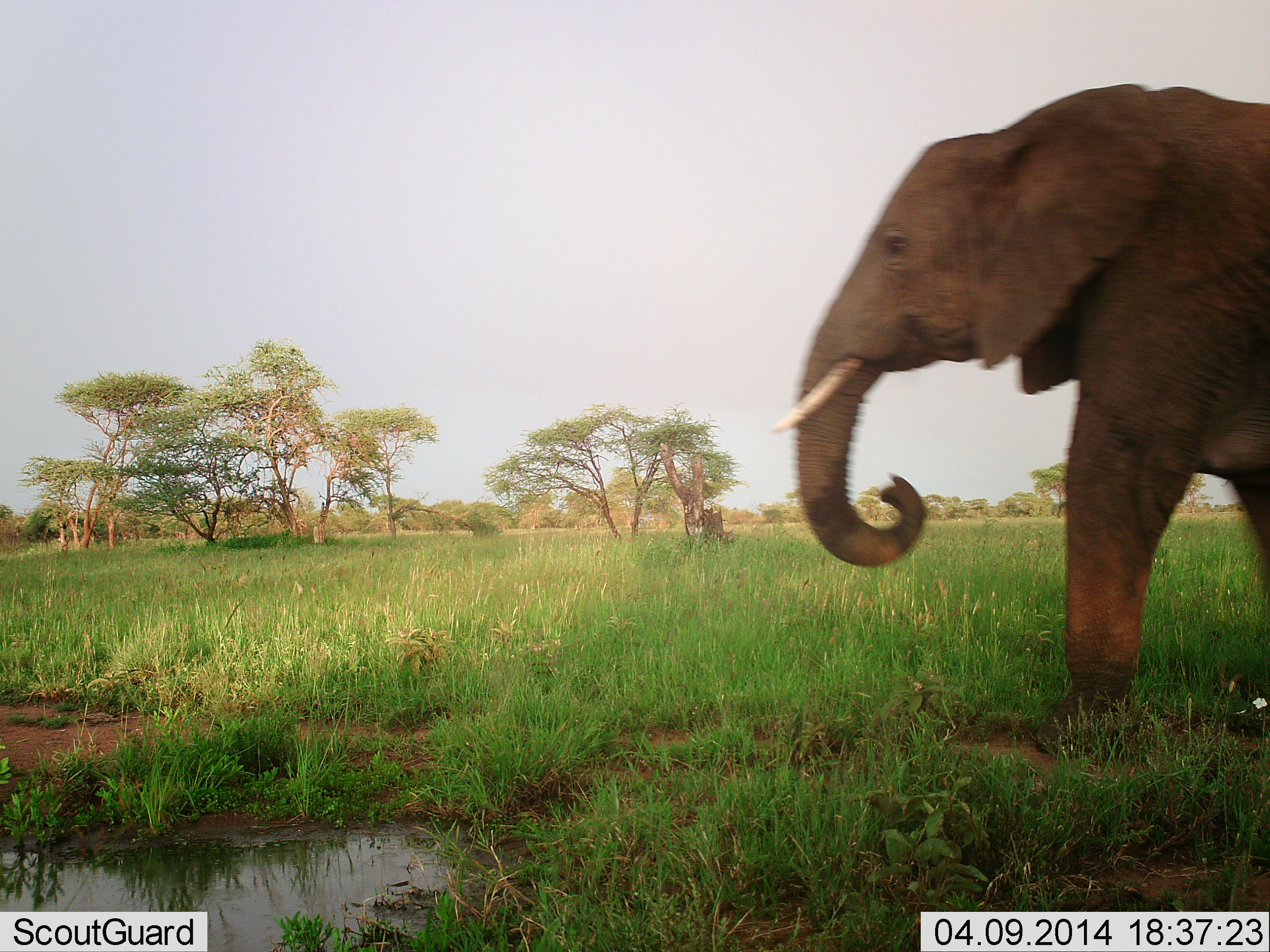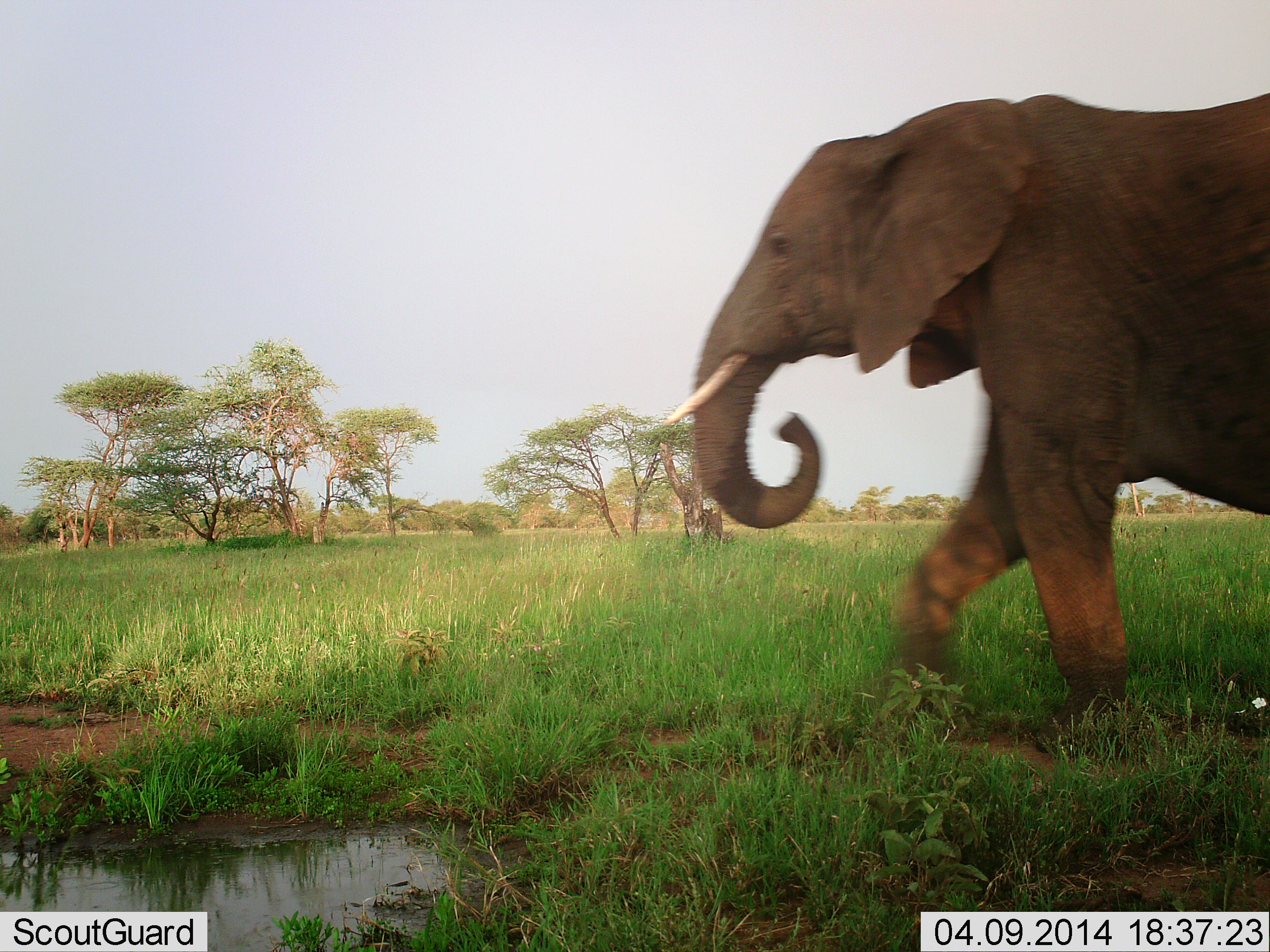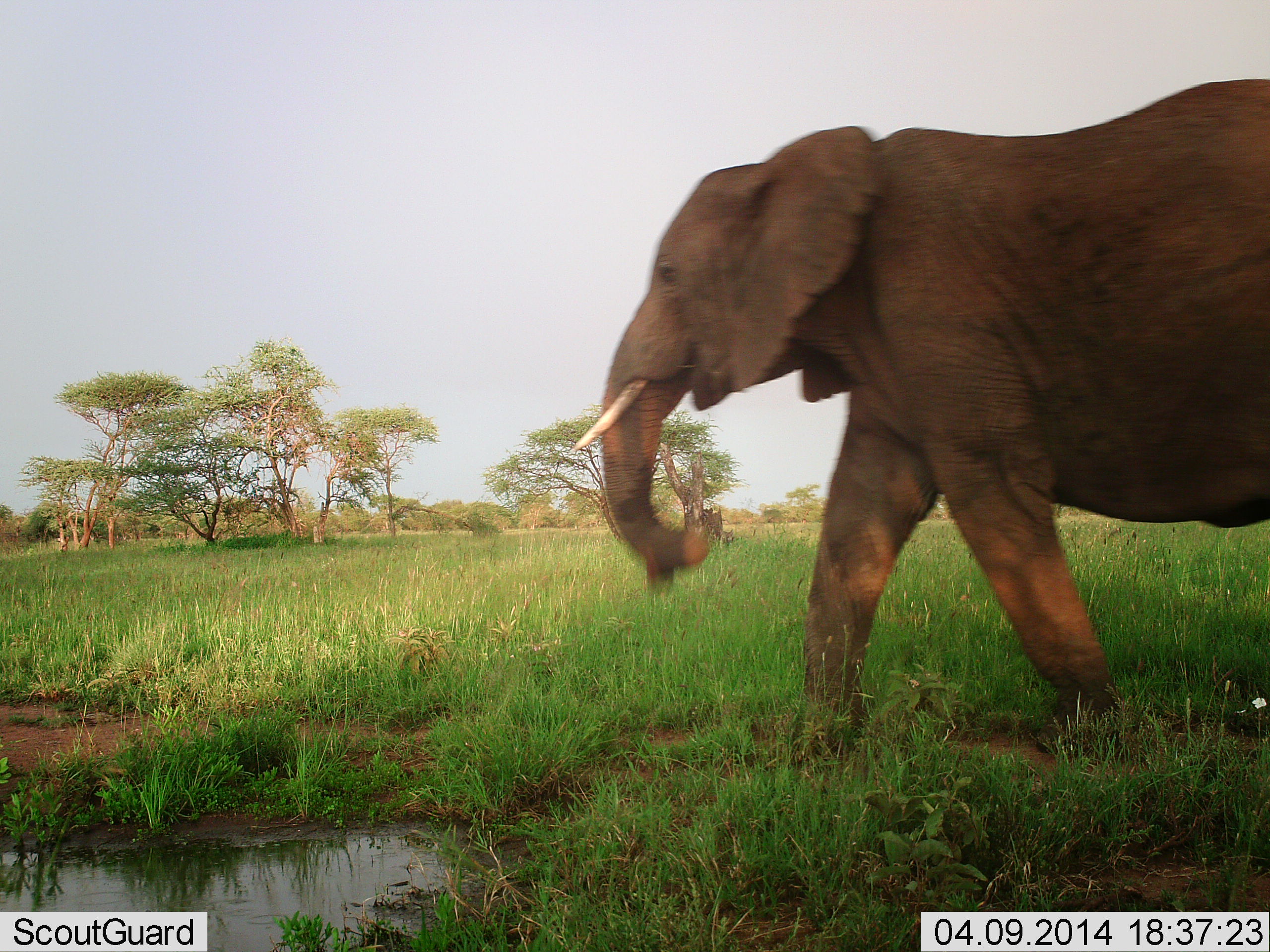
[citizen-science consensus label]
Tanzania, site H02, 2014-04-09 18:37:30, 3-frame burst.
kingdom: Animalia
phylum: Chordata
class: Mammalia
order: Proboscidea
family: Elephantidae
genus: Loxodonta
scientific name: Loxodonta africana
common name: african bush elephant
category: elephant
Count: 1.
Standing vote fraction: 9%.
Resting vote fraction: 0%.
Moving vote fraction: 100%.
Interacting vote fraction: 0%.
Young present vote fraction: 0%.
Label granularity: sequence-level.